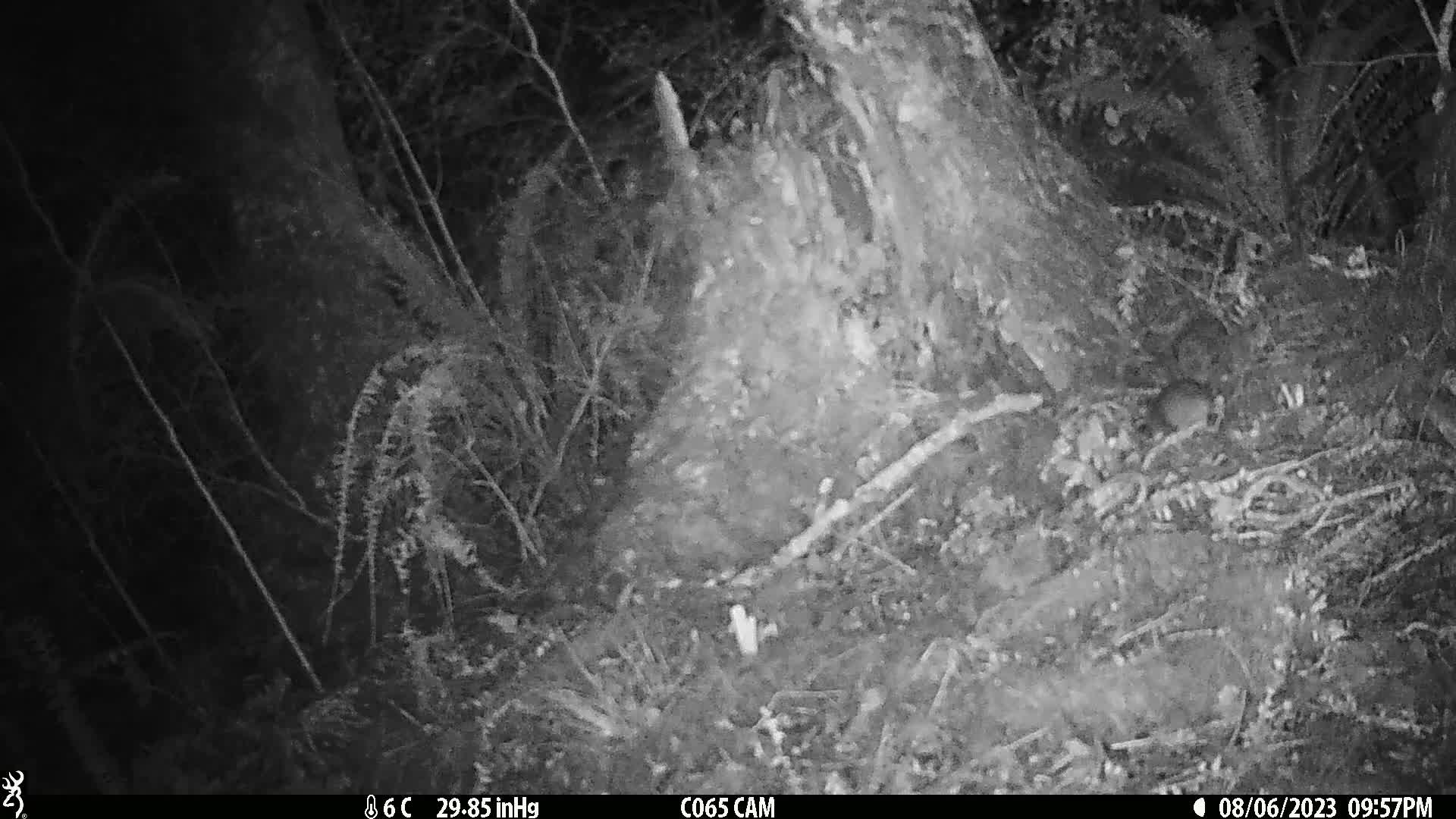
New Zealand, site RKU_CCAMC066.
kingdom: Animalia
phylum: Chordata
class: Mammalia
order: Rodentia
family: Muridae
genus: Rattus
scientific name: Rattus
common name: rat